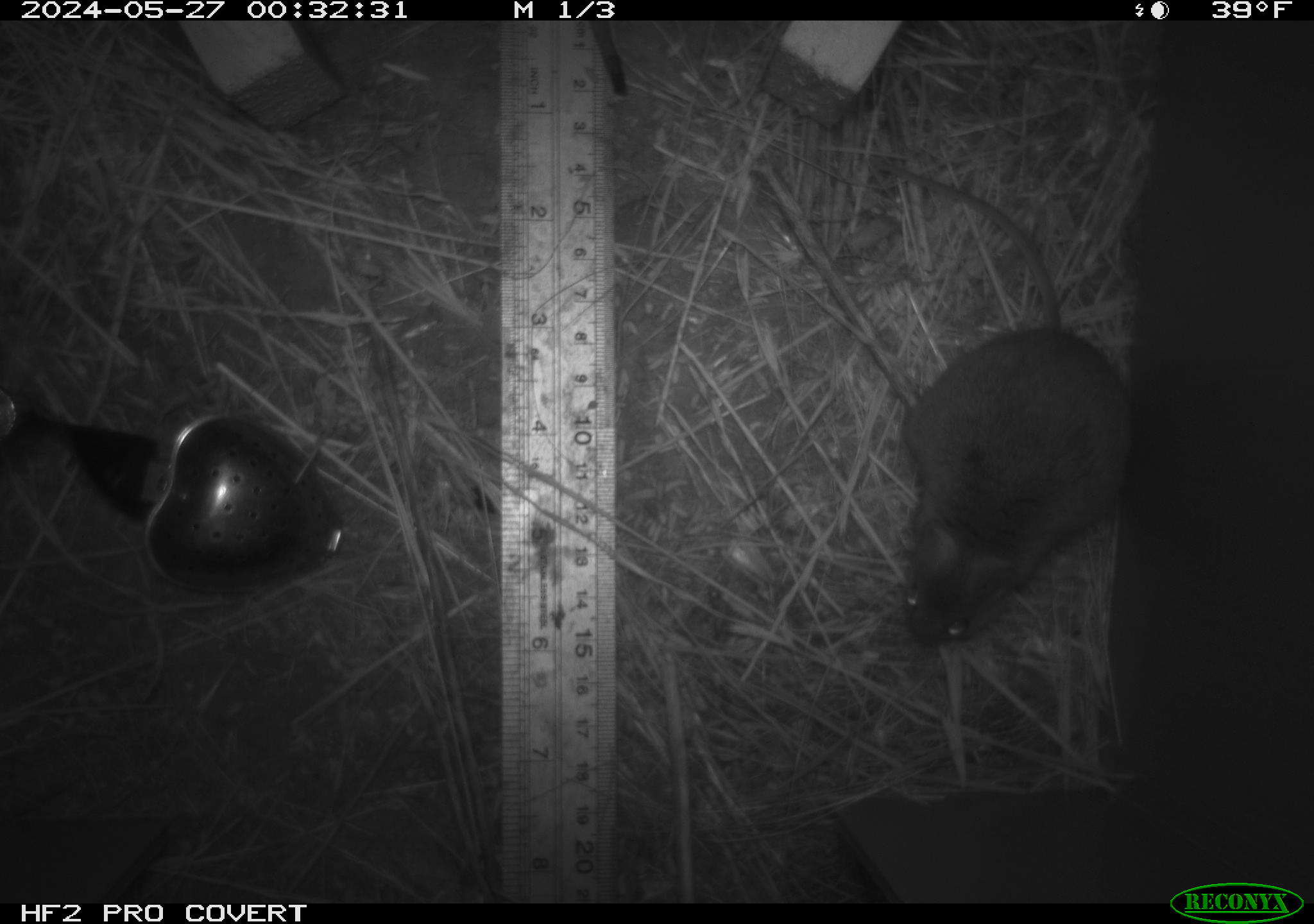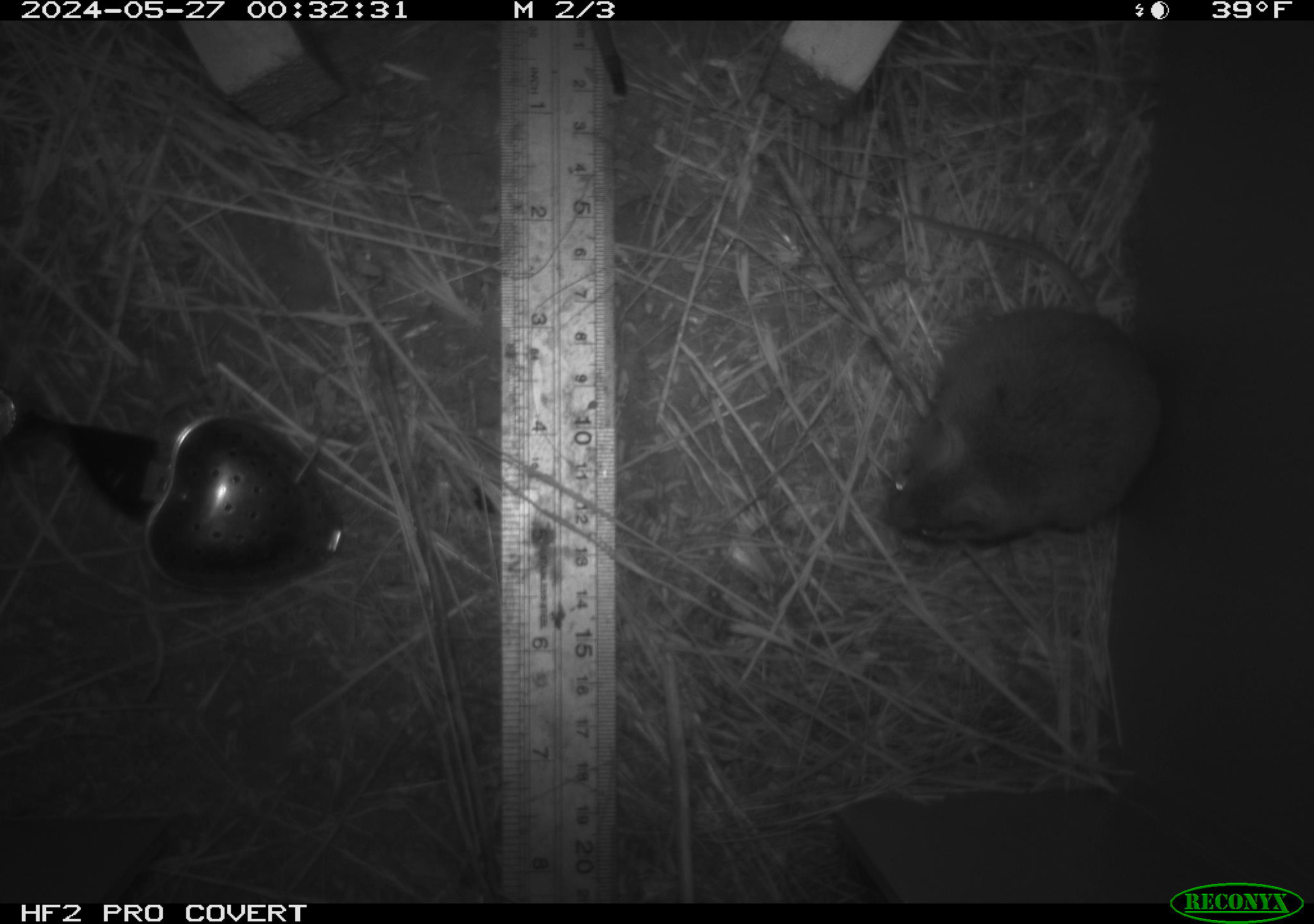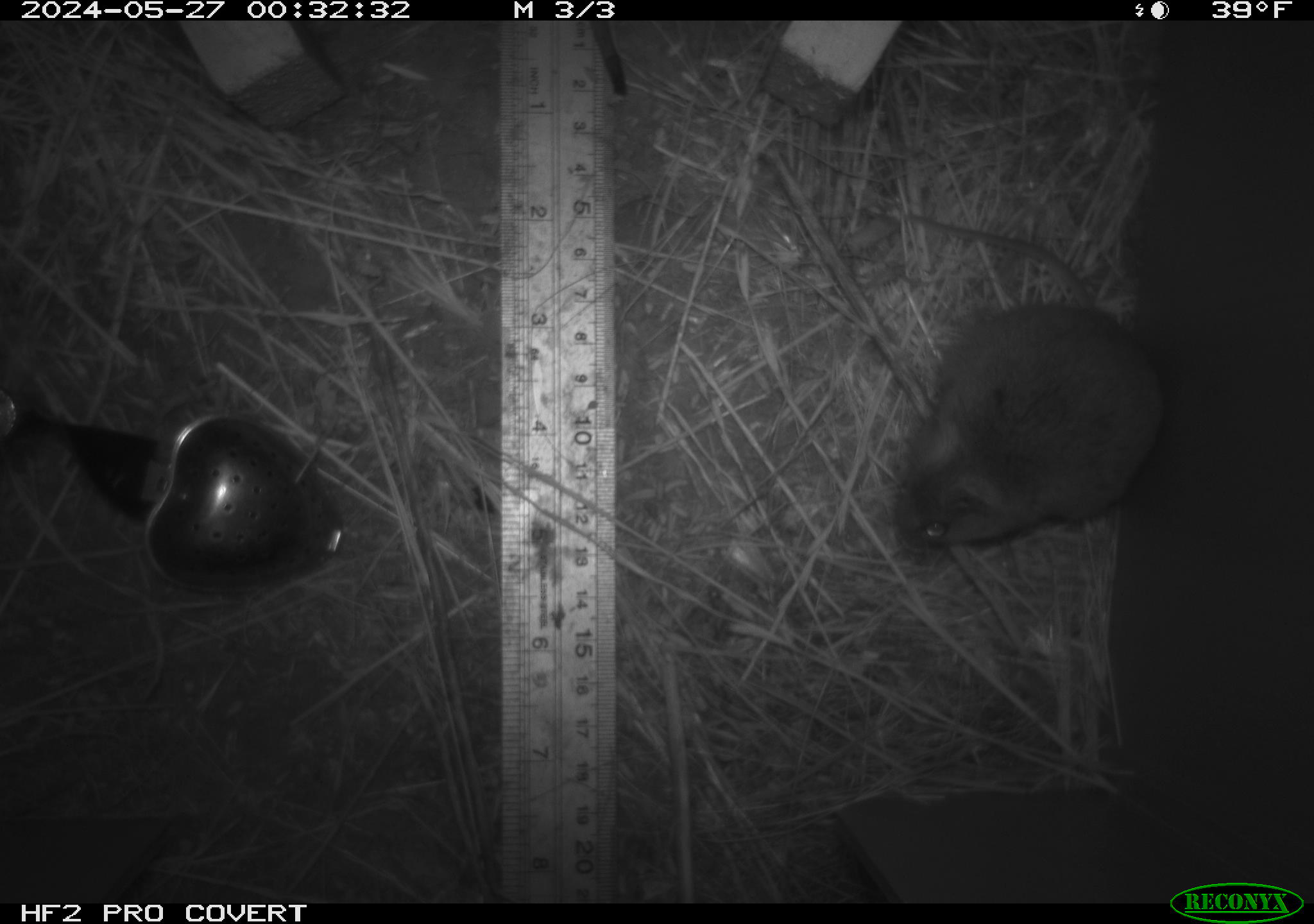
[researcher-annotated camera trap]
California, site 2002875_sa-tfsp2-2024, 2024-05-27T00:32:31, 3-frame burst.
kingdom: Animalia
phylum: Chordata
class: Mammalia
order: Rodentia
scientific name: Rodentia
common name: mouse species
Mouse species (Rodentia).